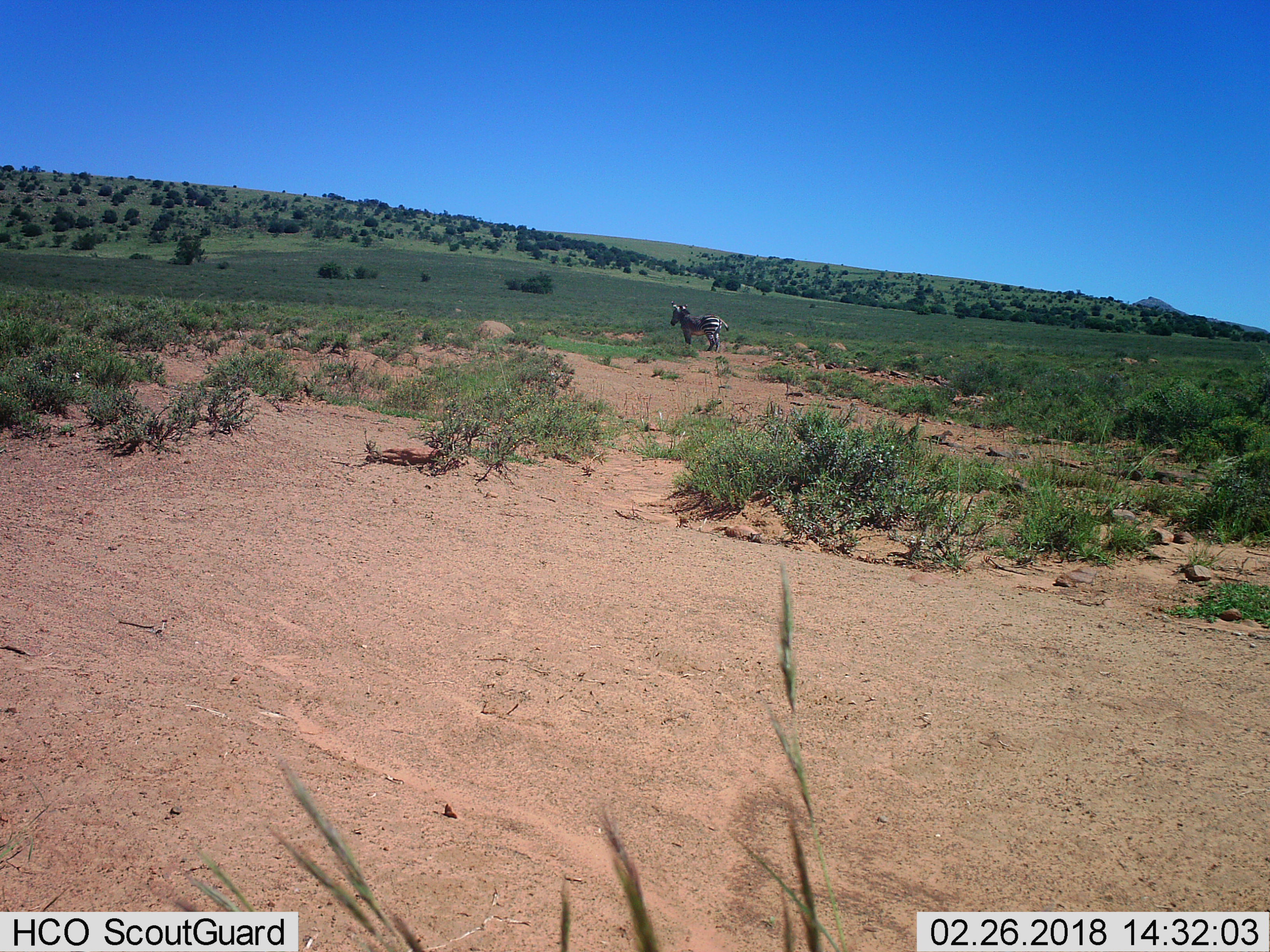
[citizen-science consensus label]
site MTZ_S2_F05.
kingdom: Animalia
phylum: Chordata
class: Mammalia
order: Perissodactyla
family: Equidae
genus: Equus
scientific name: Equus zebra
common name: mountain zebra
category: zebramountain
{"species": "zebramountain (mountain zebra) (Equus zebra)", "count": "1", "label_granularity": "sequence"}